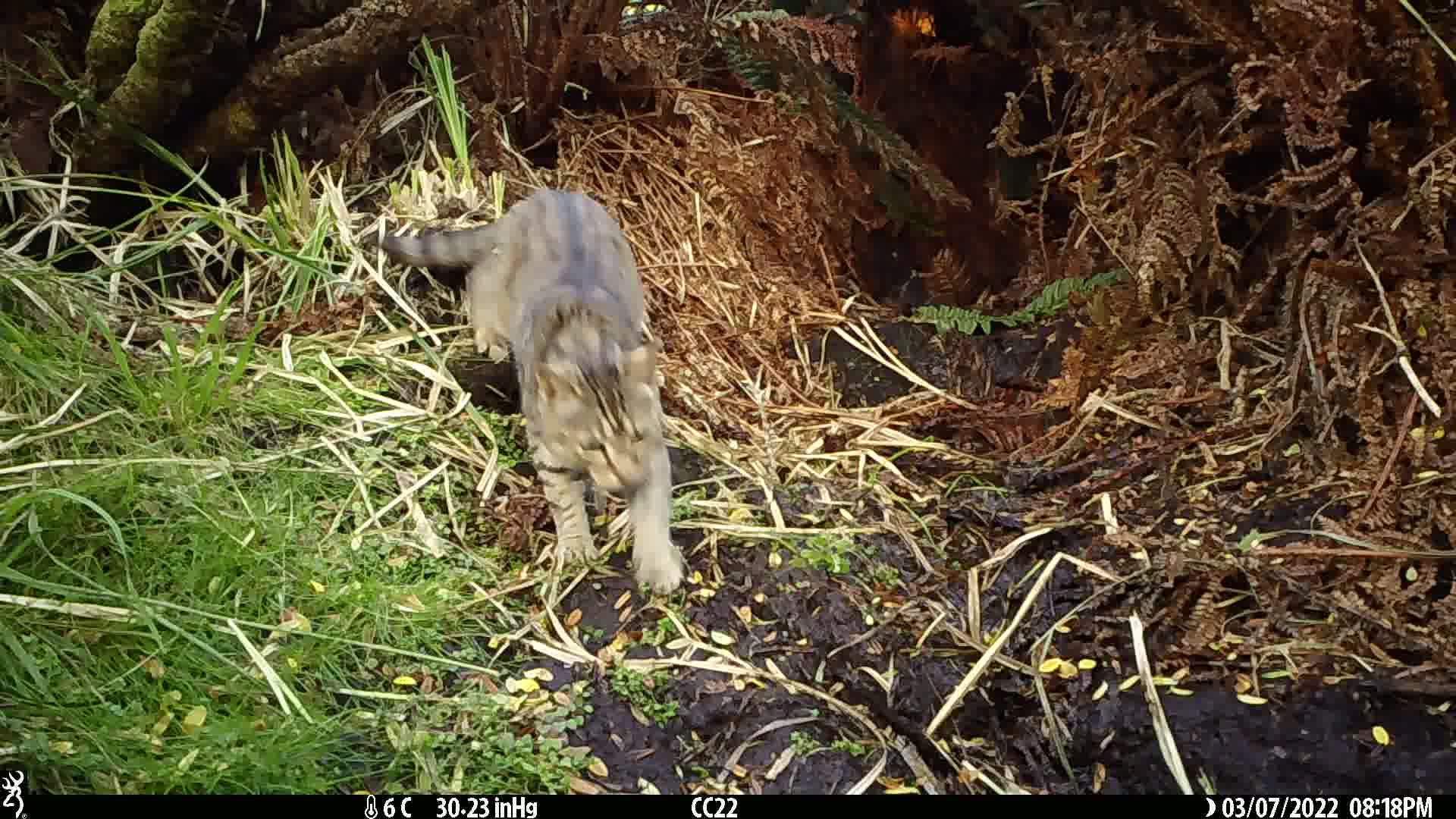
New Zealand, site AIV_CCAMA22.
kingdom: Animalia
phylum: Chordata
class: Mammalia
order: Carnivora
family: Felidae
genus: Felis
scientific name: Felis catus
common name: domestic cat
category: cat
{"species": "cat (domestic cat) (Felis catus)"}